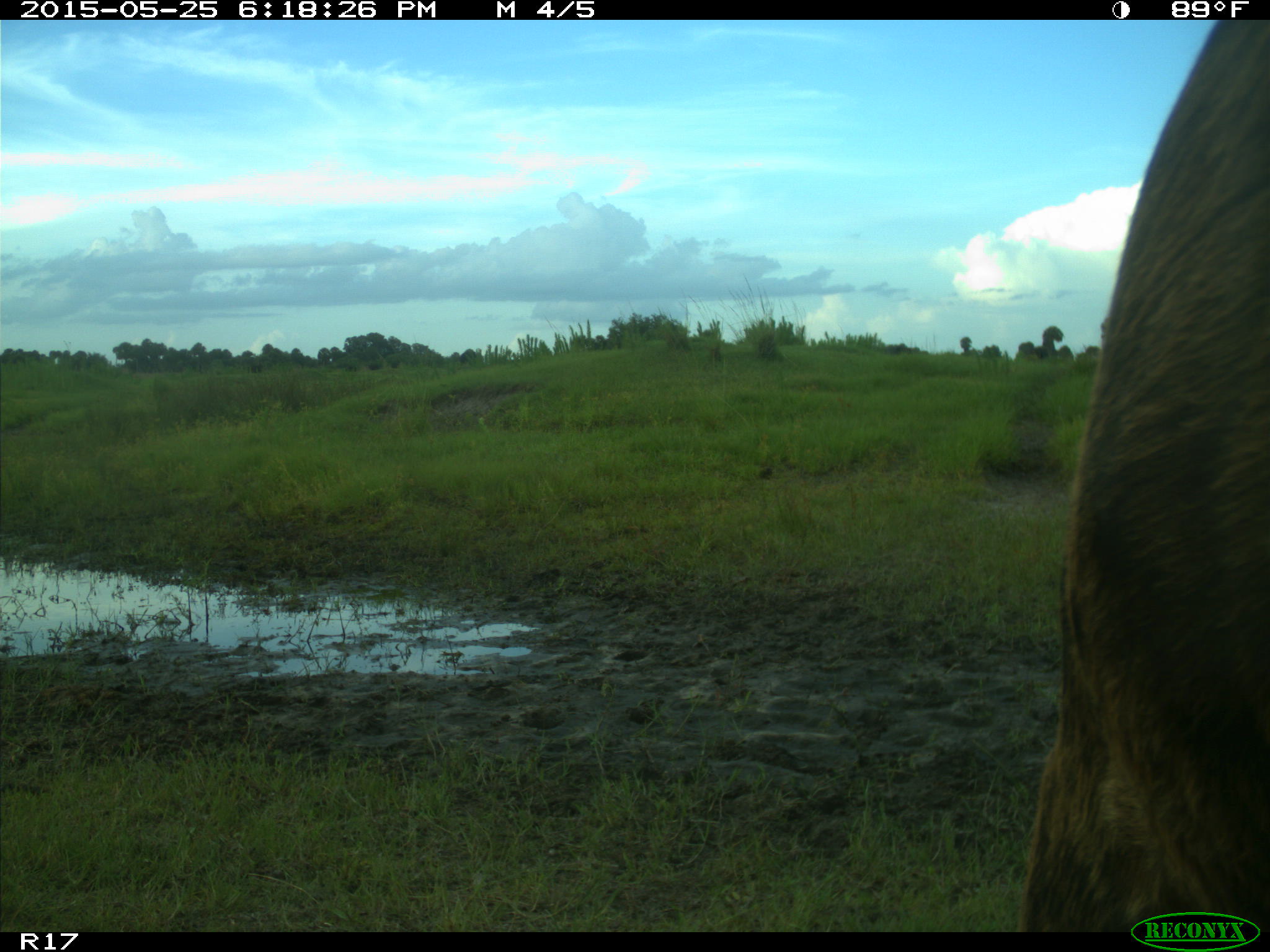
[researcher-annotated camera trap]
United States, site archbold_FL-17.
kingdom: Animalia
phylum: Chordata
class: Mammalia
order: Artiodactyla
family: Bovidae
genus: Bos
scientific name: Bos taurus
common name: domestic cow